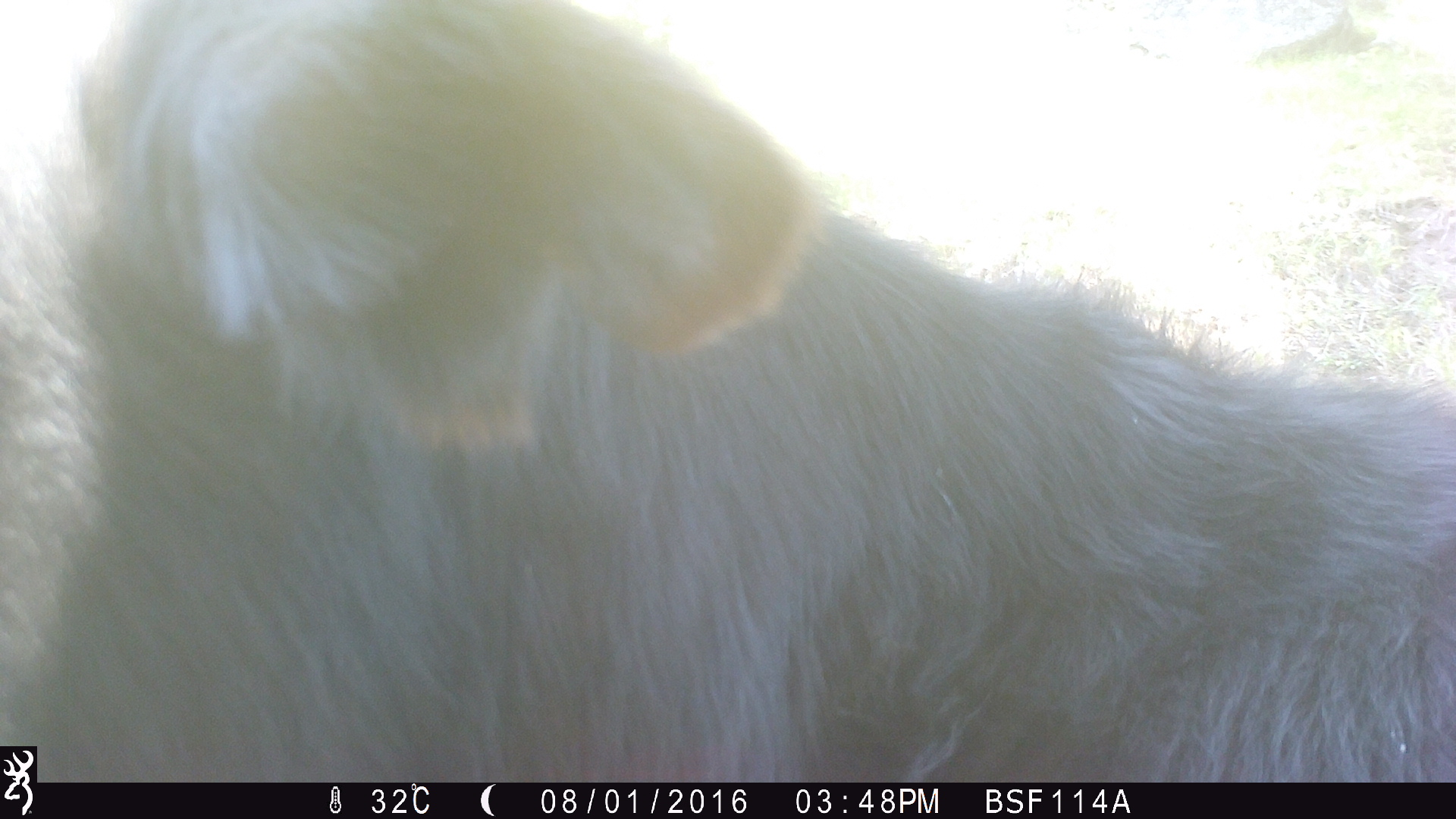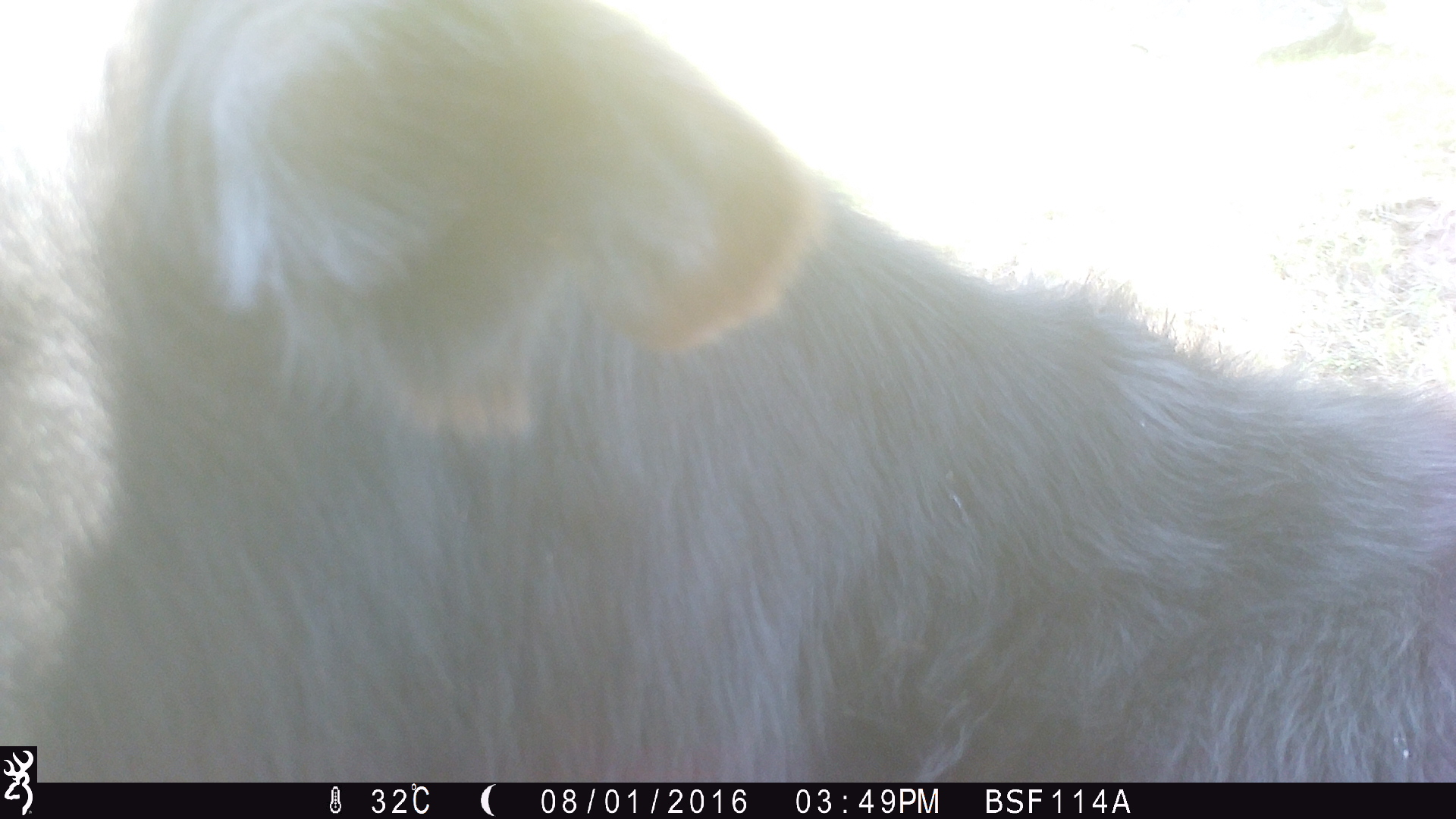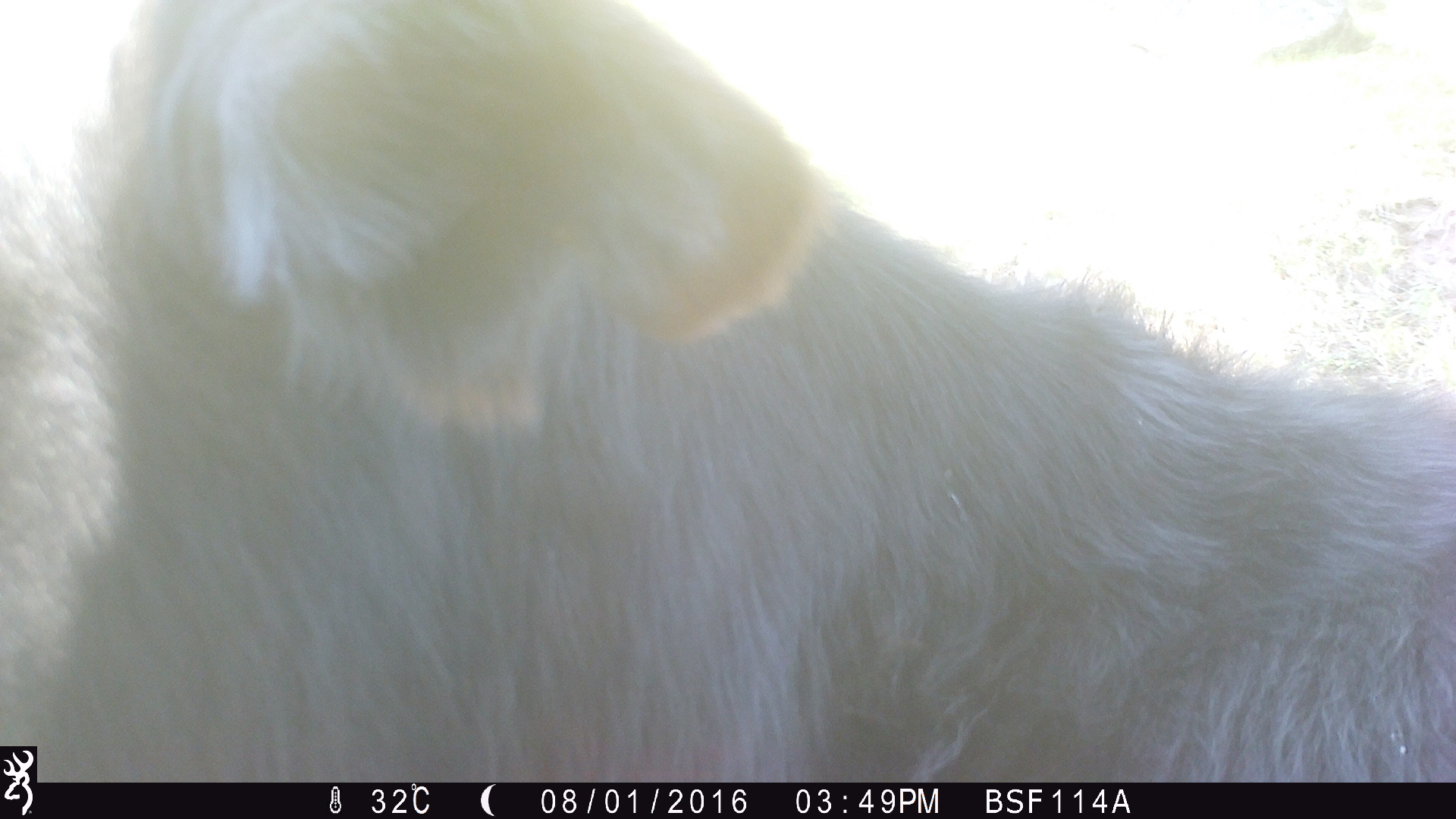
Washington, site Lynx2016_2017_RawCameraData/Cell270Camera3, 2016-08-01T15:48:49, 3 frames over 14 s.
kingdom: Animalia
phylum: Chordata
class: Mammalia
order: Artiodactyla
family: Bovidae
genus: Bos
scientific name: Bos taurus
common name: domestic cattle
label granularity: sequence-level